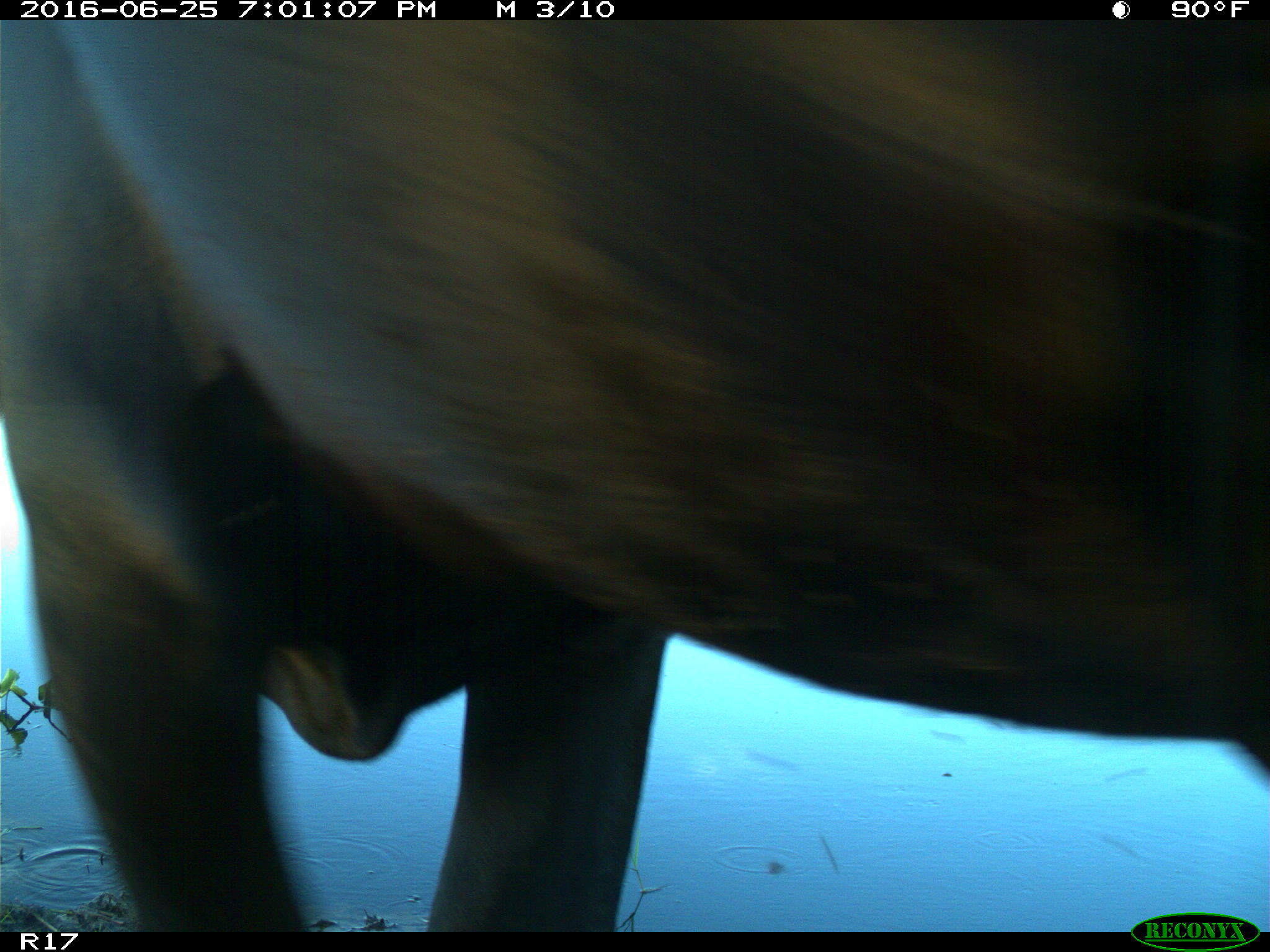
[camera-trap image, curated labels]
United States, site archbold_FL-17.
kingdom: Animalia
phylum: Chordata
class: Mammalia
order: Artiodactyla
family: Bovidae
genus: Bos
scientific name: Bos taurus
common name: domestic cow